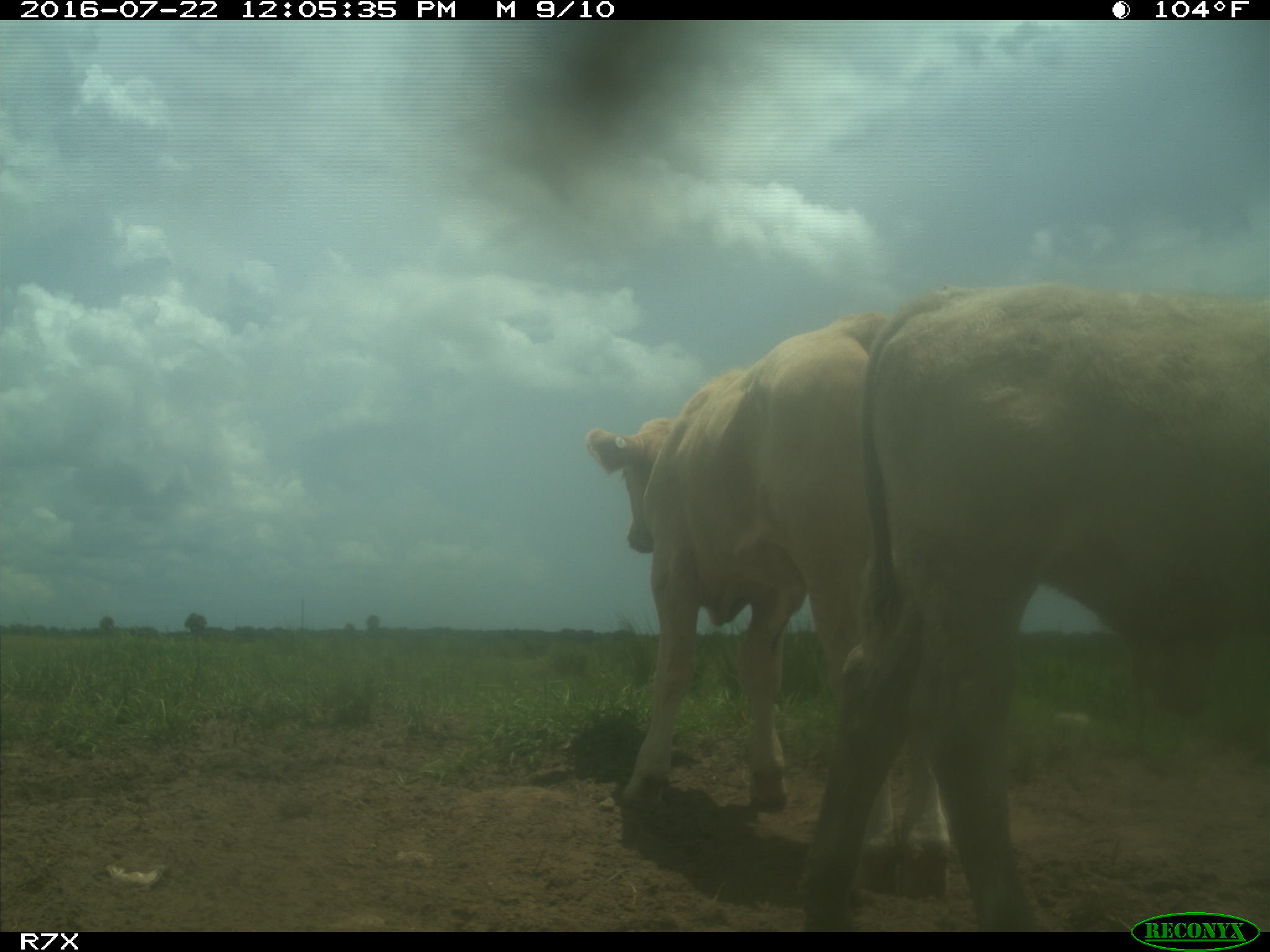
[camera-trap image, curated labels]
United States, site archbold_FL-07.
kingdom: Animalia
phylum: Chordata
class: Mammalia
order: Artiodactyla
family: Bovidae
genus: Bos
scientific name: Bos taurus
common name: domestic cow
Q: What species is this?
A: Bos taurus (domestic cow).